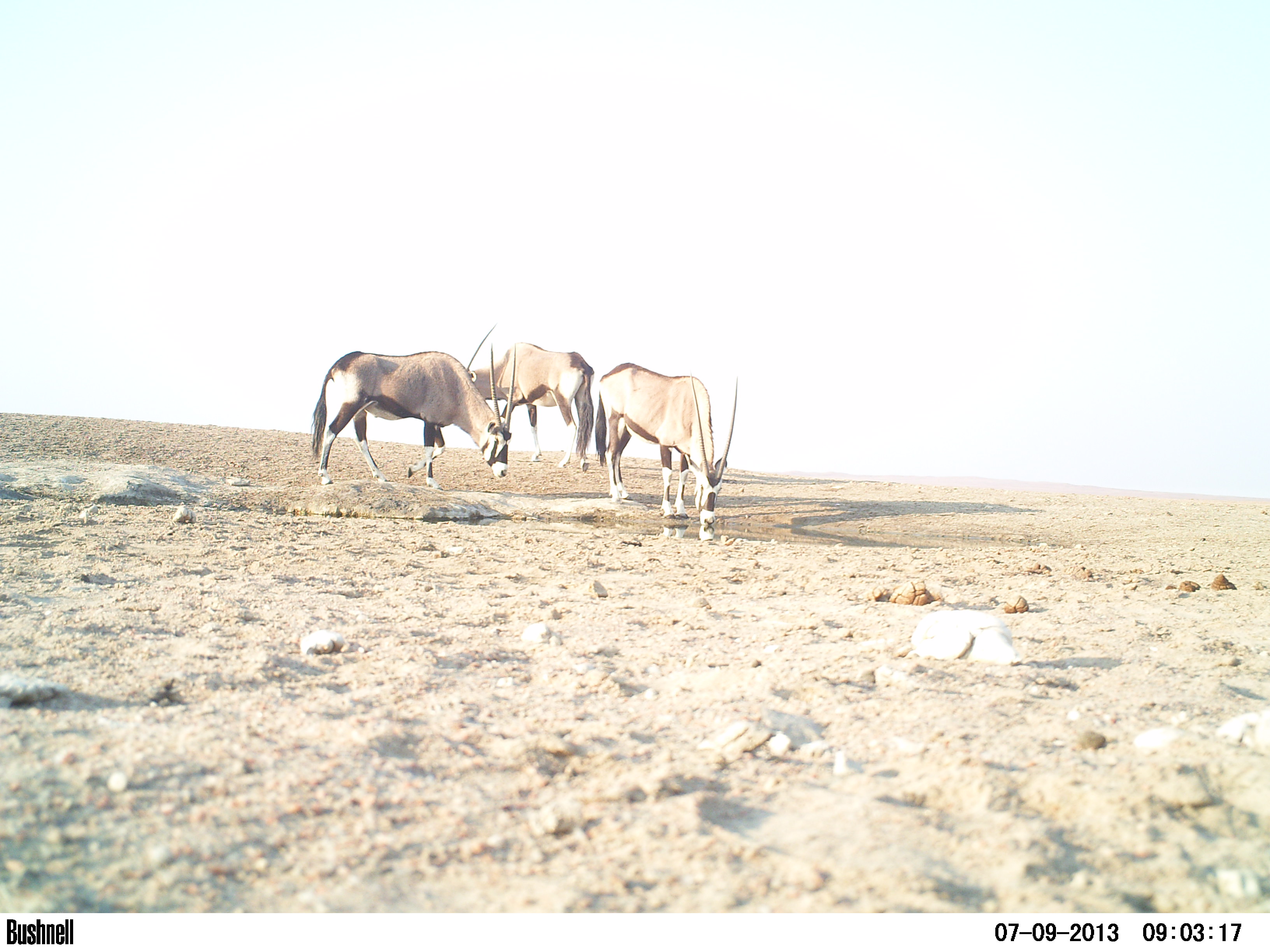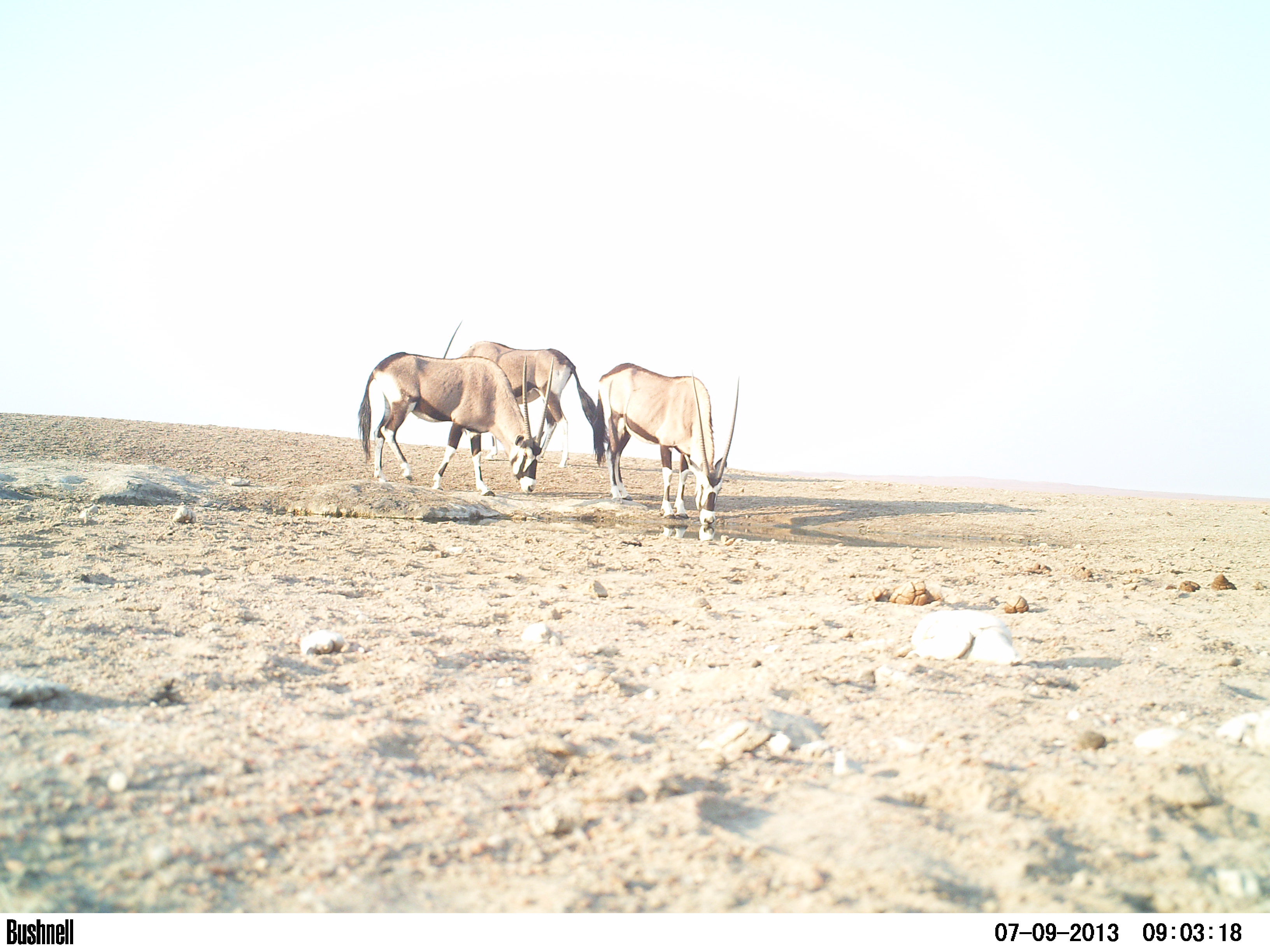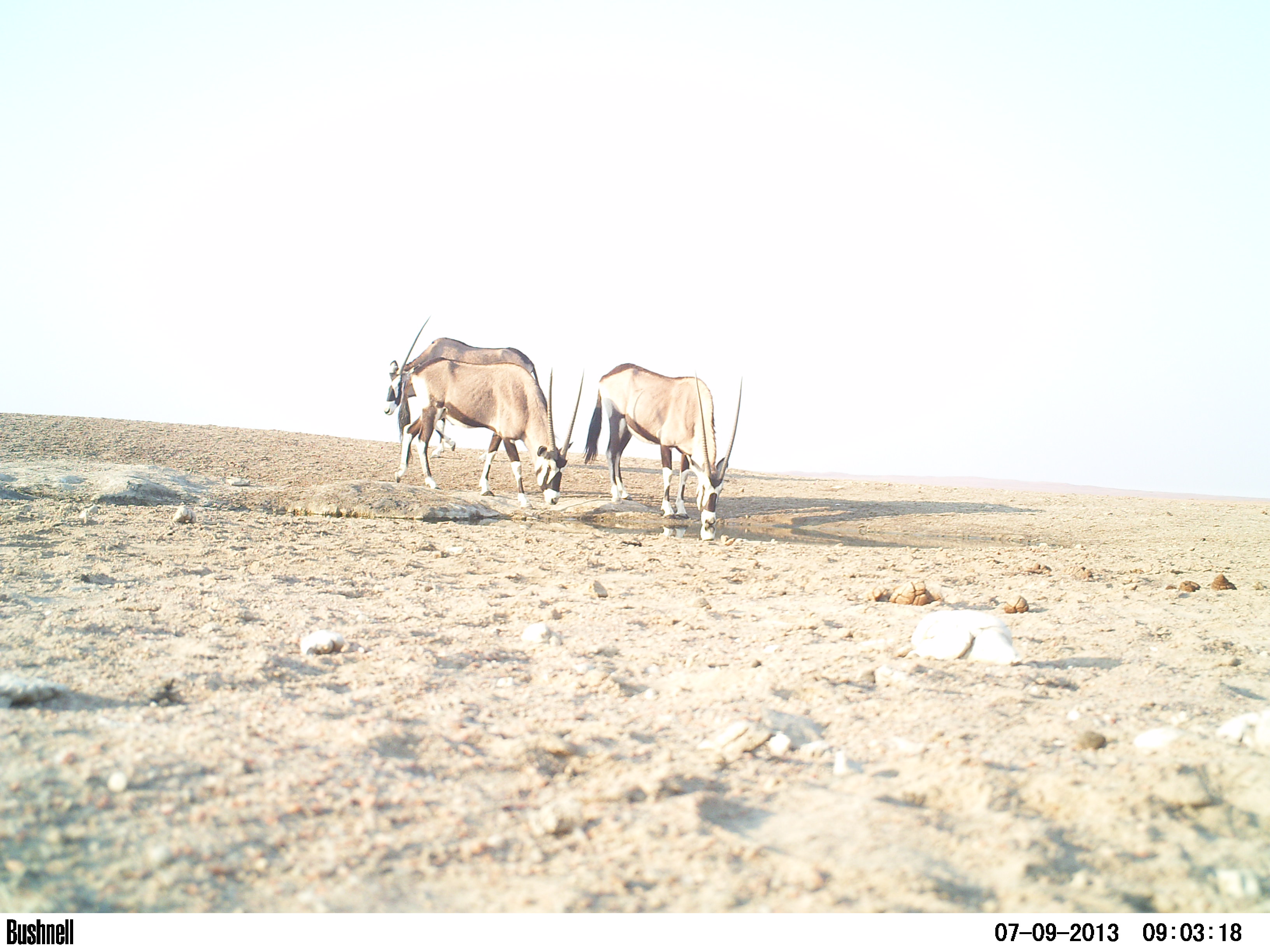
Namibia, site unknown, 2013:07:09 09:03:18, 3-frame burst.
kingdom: Animalia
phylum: Chordata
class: Mammalia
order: Artiodactyla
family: Bovidae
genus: Oryx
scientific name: Oryx gazella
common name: gemsbok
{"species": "Oryx gazella (gemsbok)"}